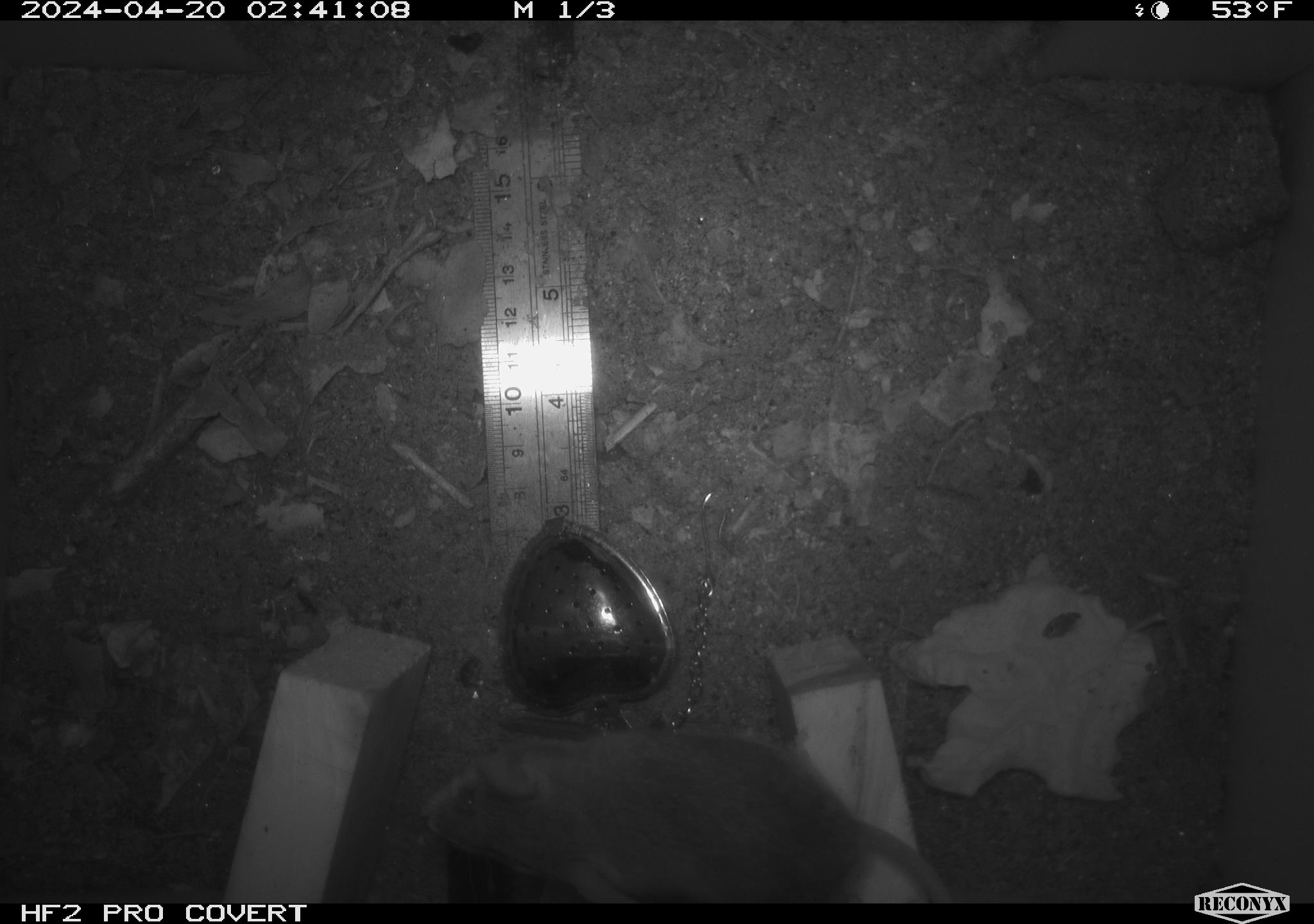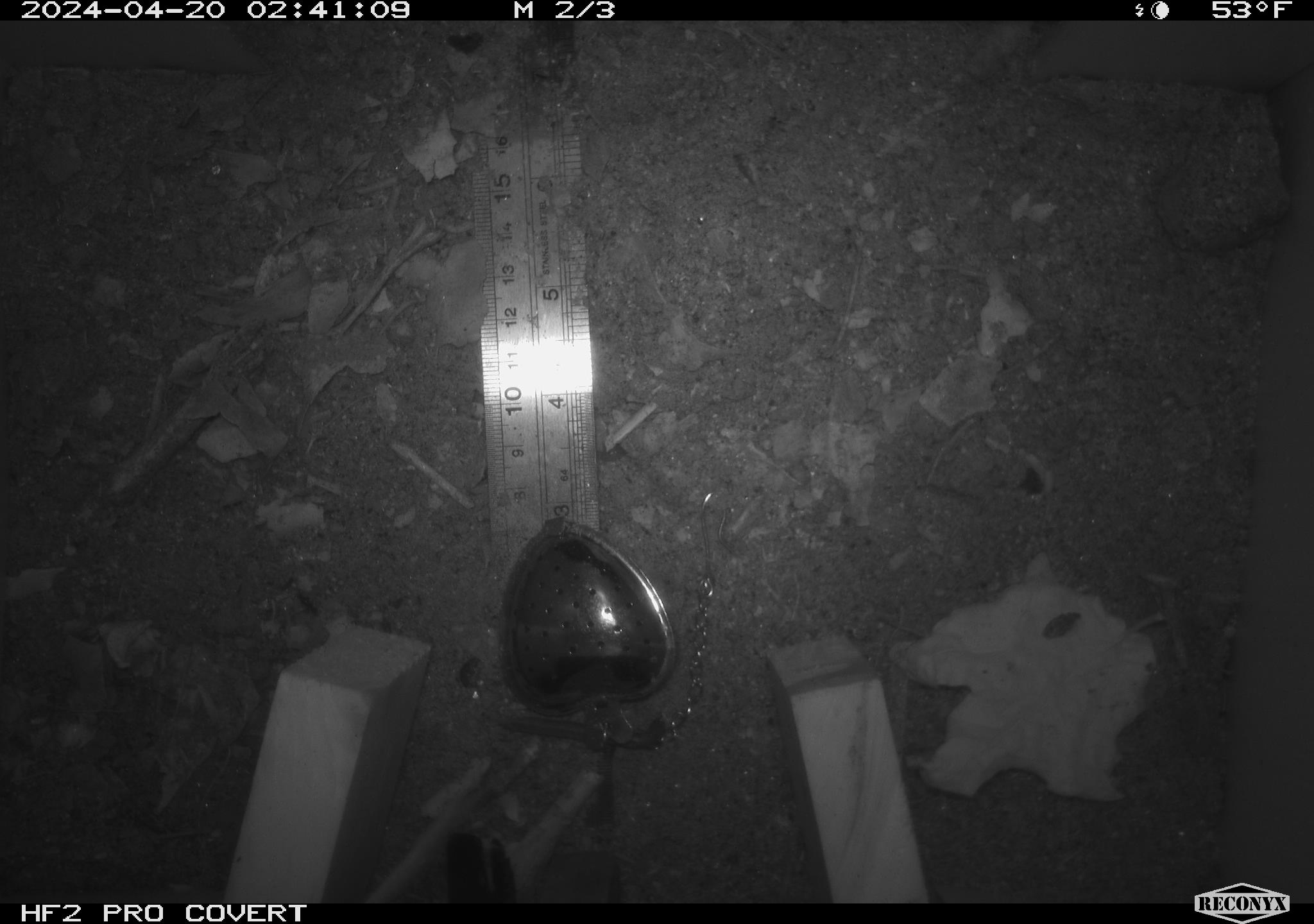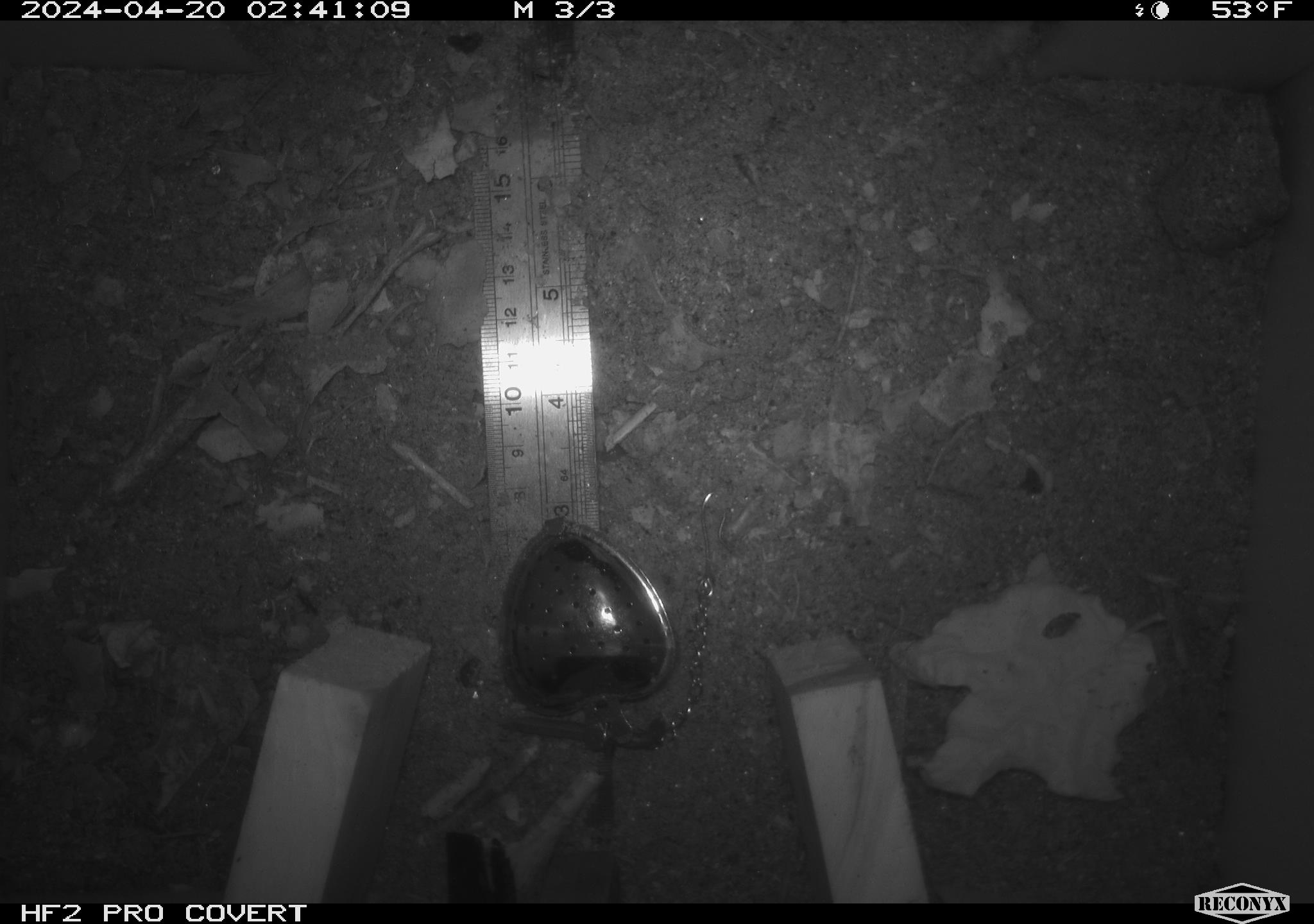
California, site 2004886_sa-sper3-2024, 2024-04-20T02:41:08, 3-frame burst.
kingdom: Animalia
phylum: Chordata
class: Mammalia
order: Rodentia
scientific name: Rodentia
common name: mouse species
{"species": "mouse species (Rodentia)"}